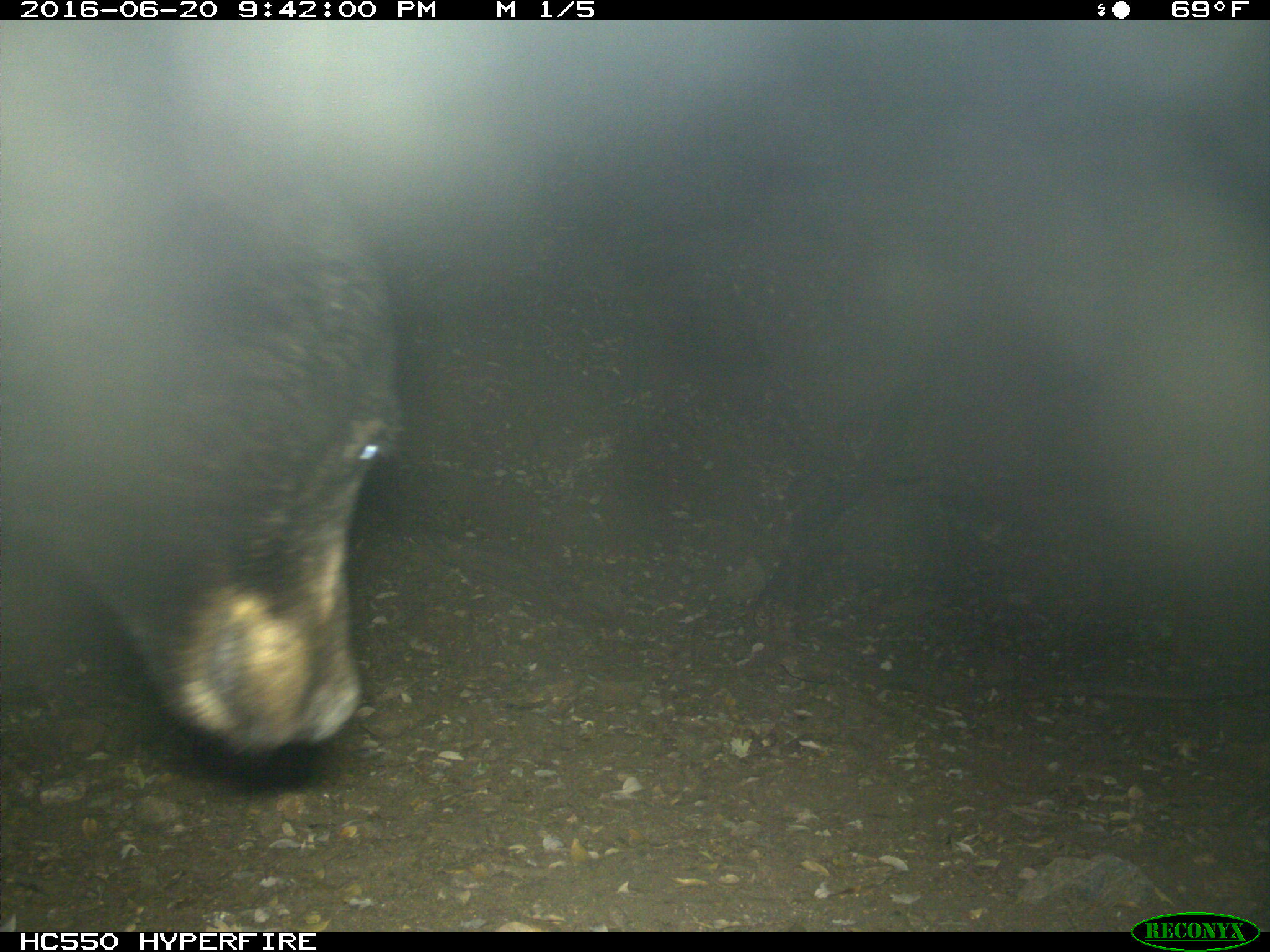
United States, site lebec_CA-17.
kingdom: Animalia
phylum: Chordata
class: Mammalia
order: Carnivora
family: Ursidae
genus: Ursus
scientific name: Ursus americanus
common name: american black bear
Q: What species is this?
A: Ursus americanus (american black bear).